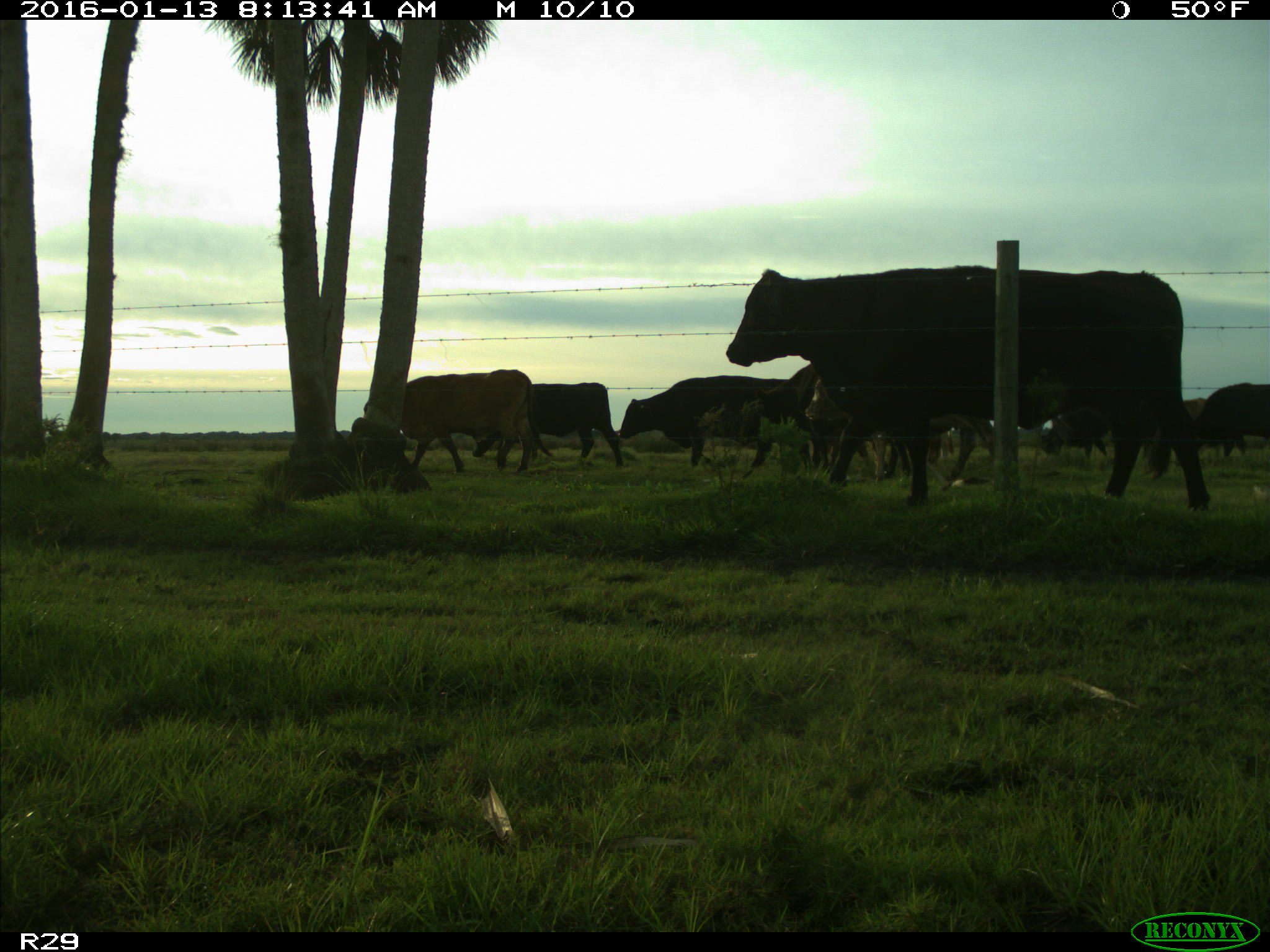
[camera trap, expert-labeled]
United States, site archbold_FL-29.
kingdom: Animalia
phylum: Chordata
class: Mammalia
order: Artiodactyla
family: Bovidae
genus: Bos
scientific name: Bos taurus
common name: domestic cow